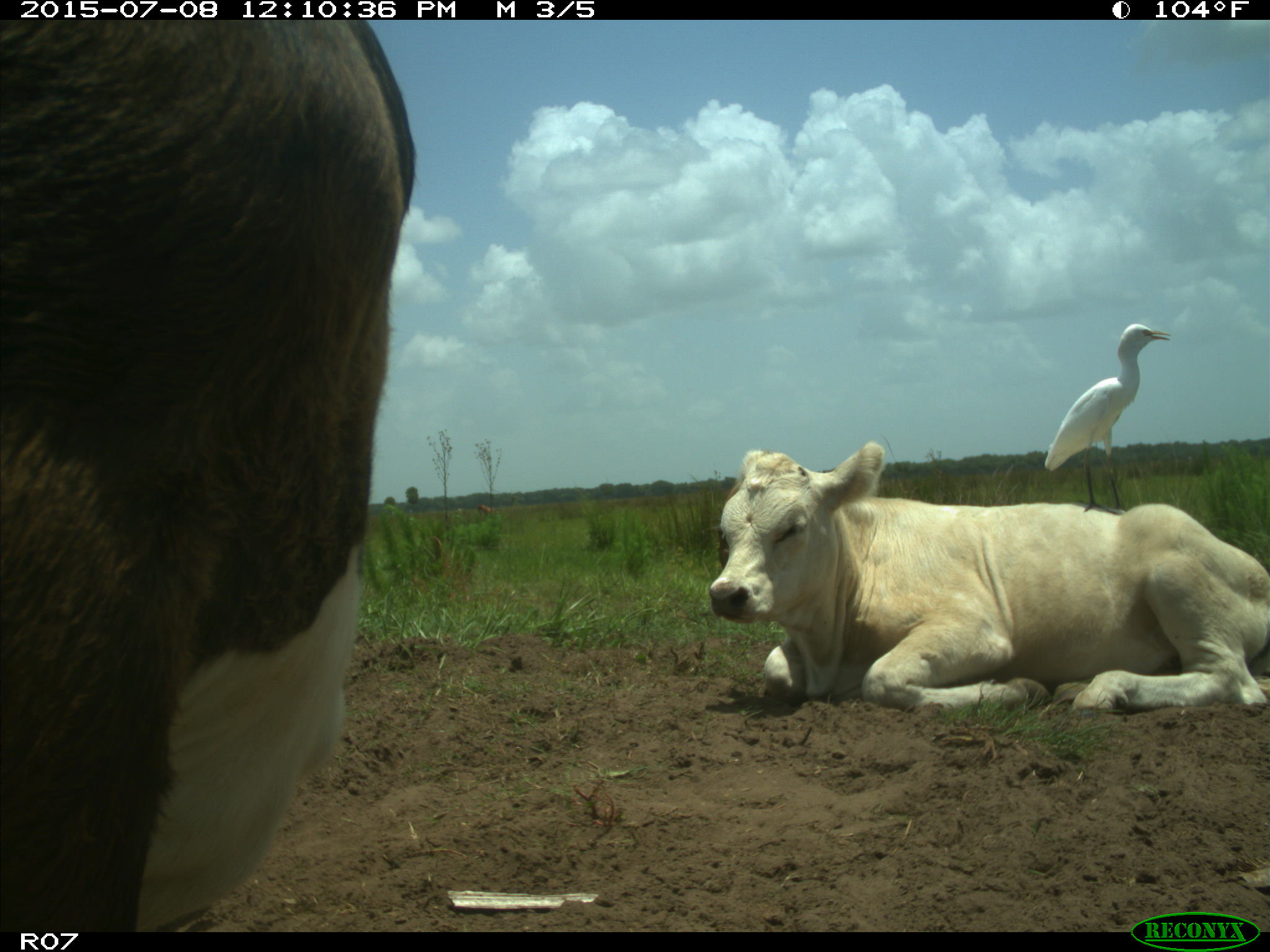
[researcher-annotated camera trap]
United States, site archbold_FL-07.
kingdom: Animalia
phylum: Chordata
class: Mammalia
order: Artiodactyla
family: Bovidae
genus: Bos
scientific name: Bos taurus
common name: domestic cow